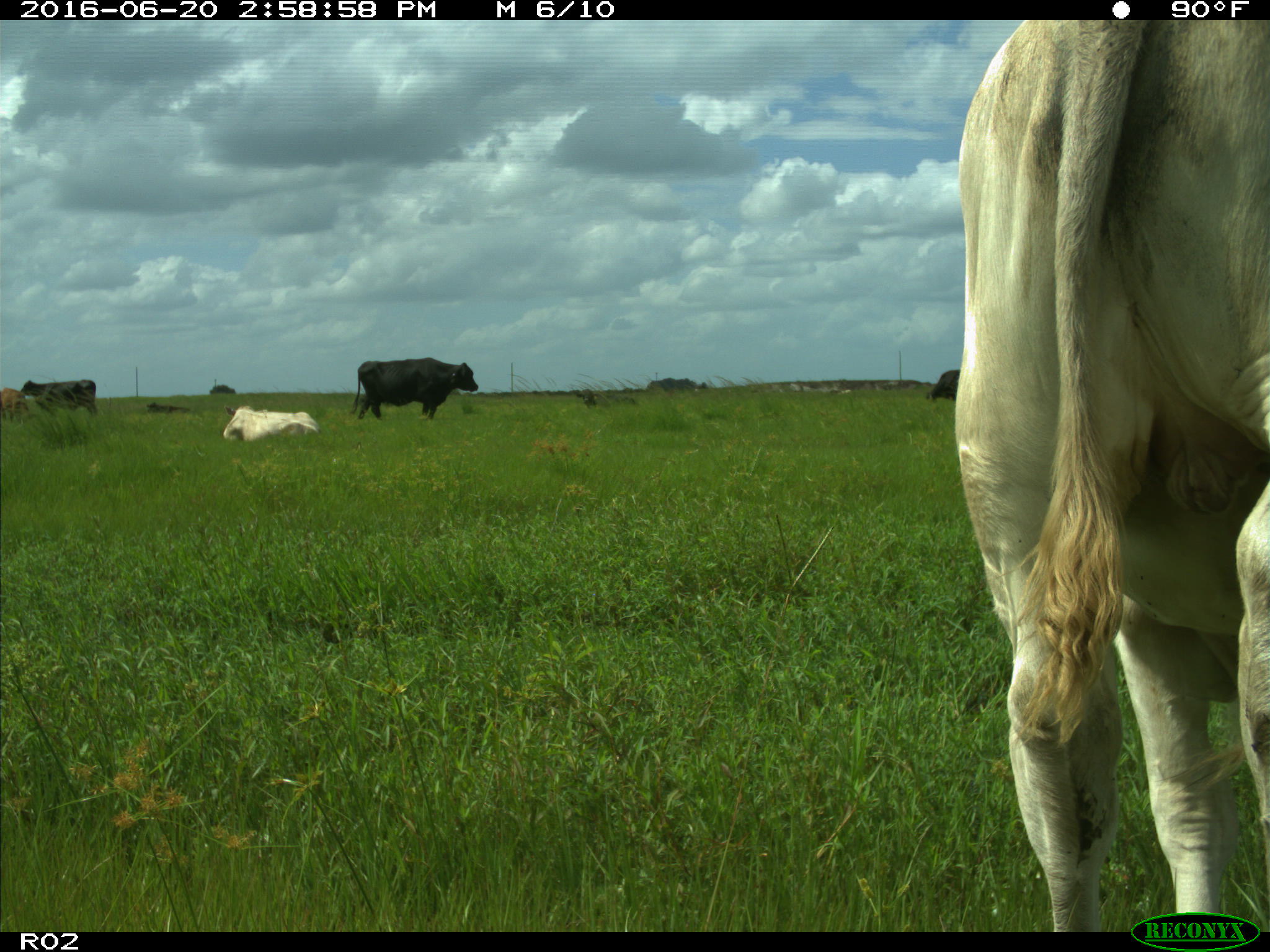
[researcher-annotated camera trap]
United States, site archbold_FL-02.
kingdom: Animalia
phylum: Chordata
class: Mammalia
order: Artiodactyla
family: Bovidae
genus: Bos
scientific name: Bos taurus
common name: domestic cow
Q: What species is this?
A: Bos taurus (domestic cow).